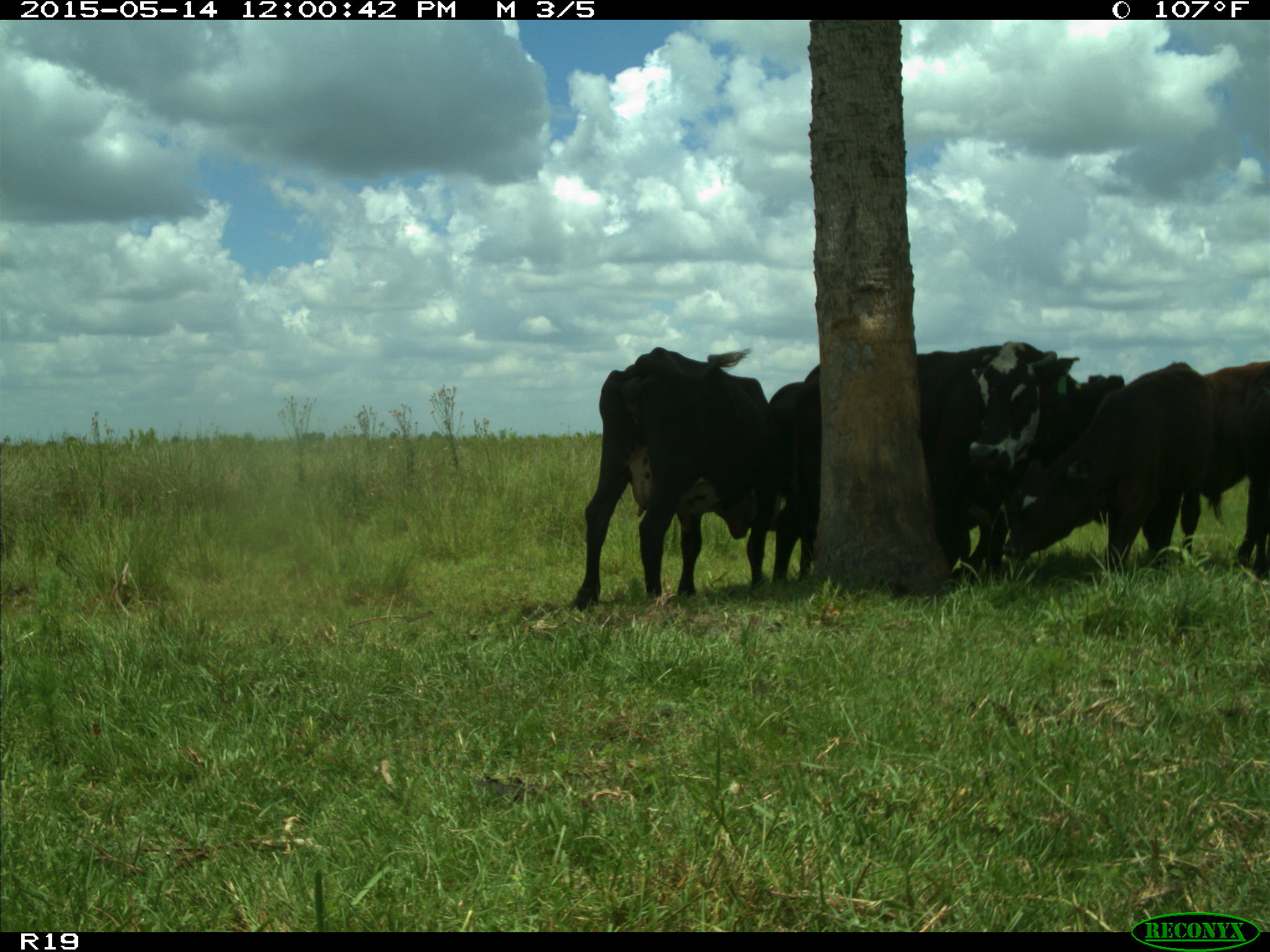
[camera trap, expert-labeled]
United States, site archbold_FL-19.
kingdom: Animalia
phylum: Chordata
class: Mammalia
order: Artiodactyla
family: Bovidae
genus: Bos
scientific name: Bos taurus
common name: domestic cow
Bos taurus (domestic cow).